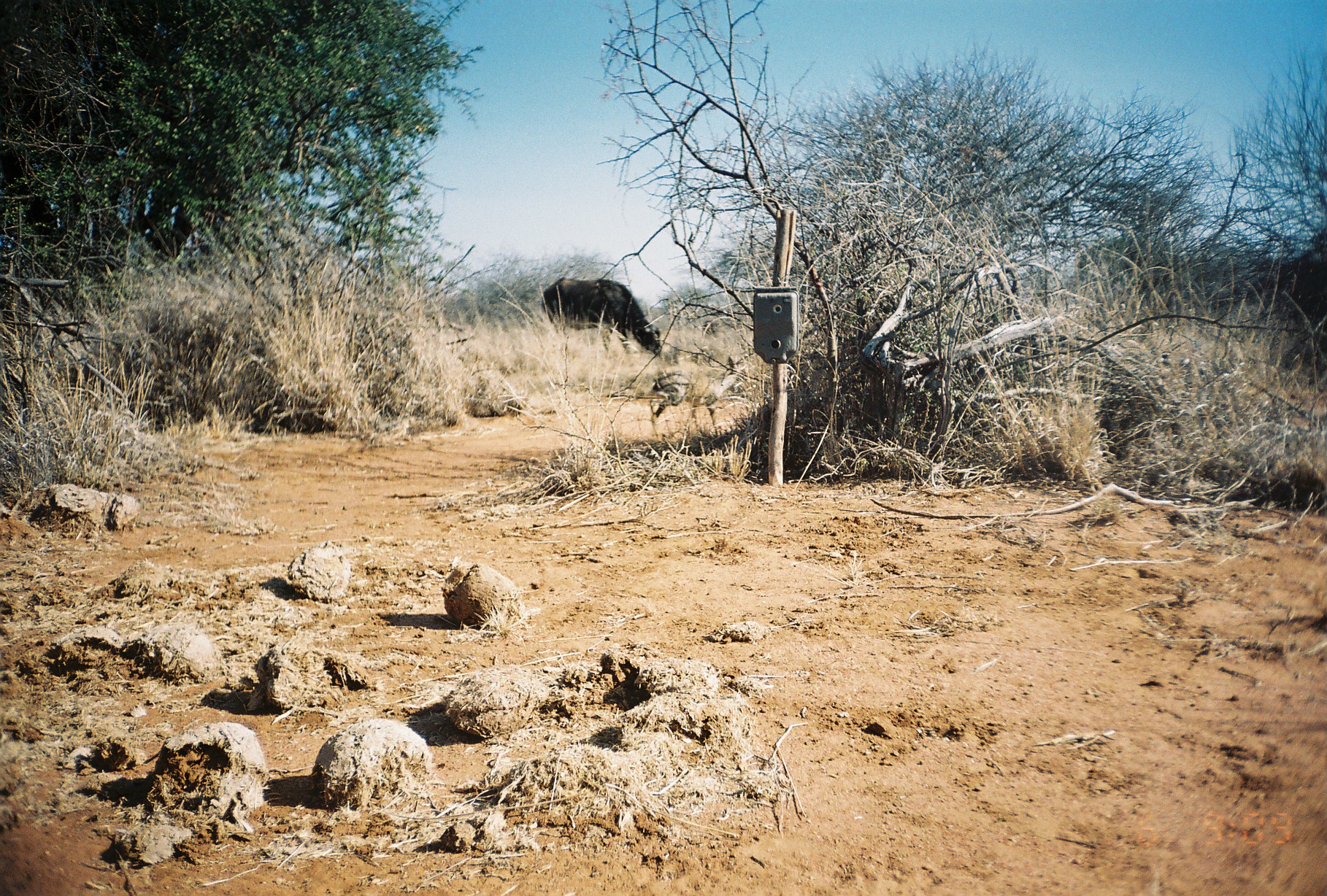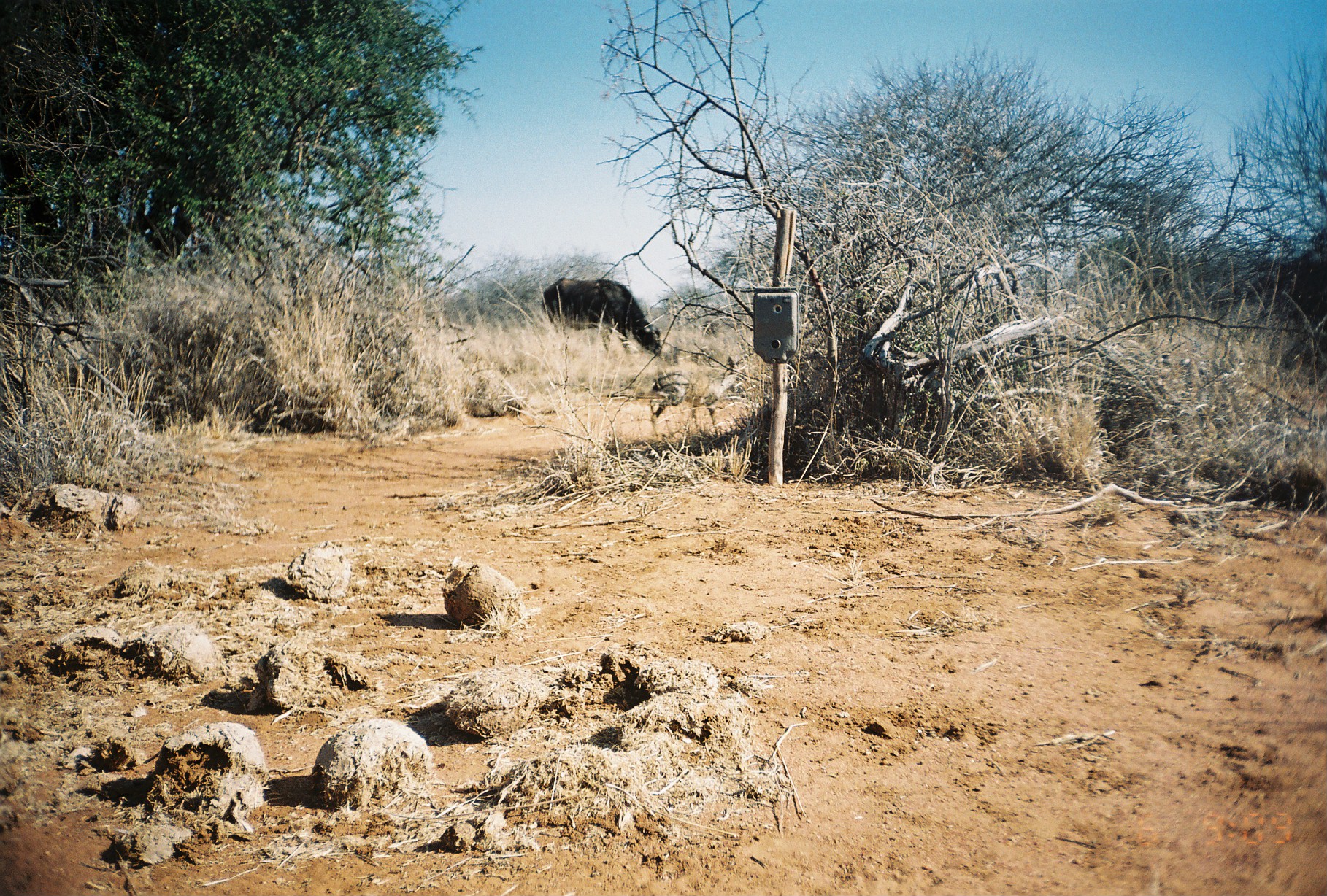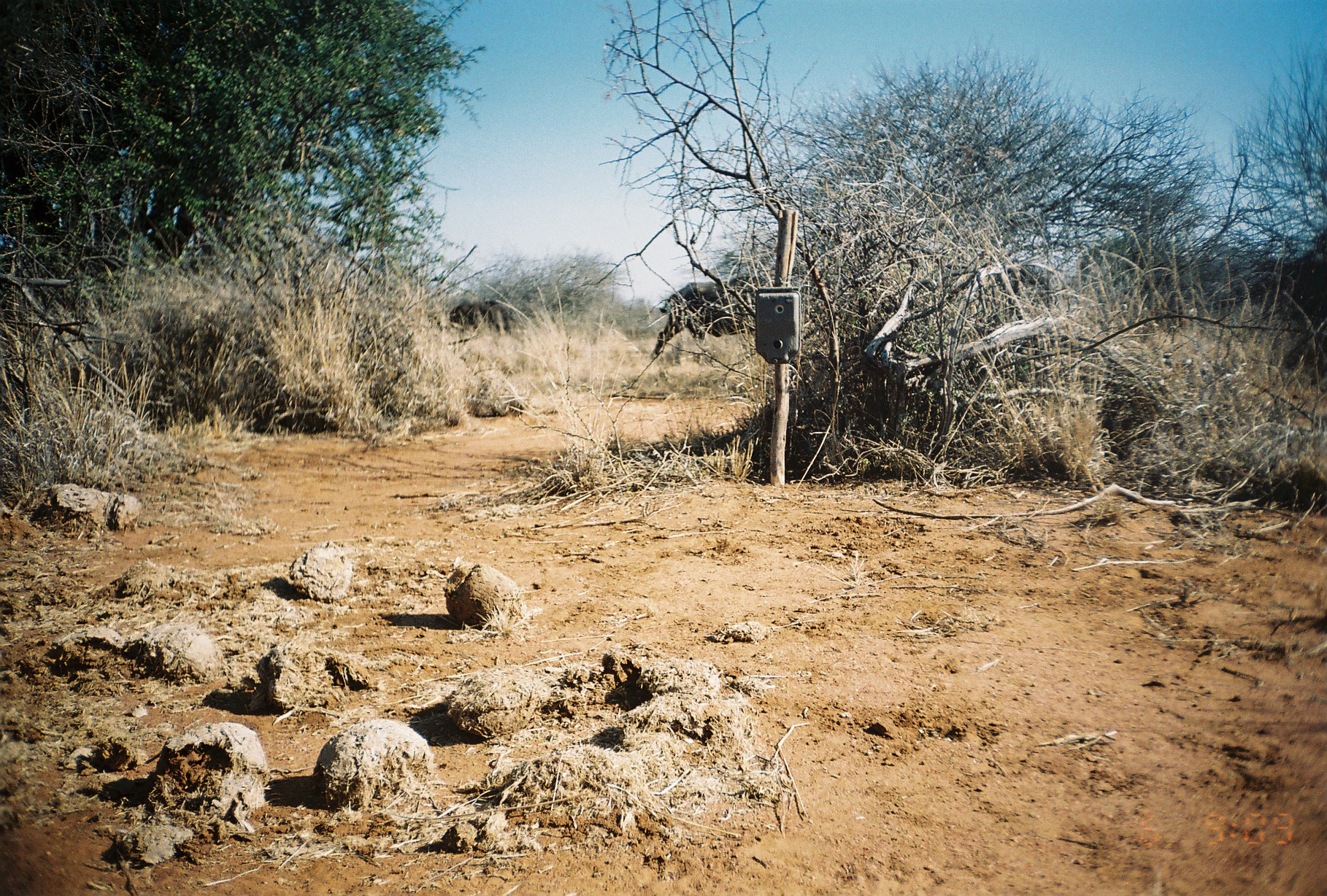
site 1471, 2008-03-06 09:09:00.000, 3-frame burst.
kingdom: Animalia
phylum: Chordata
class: Mammalia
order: Artiodactyla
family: Bovidae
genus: Madoqua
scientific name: Madoqua guentheri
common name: günther's dik-dik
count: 1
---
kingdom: Animalia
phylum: Chordata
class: Mammalia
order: Artiodactyla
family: Bovidae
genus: Syncerus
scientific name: Syncerus caffer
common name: african buffalo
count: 1